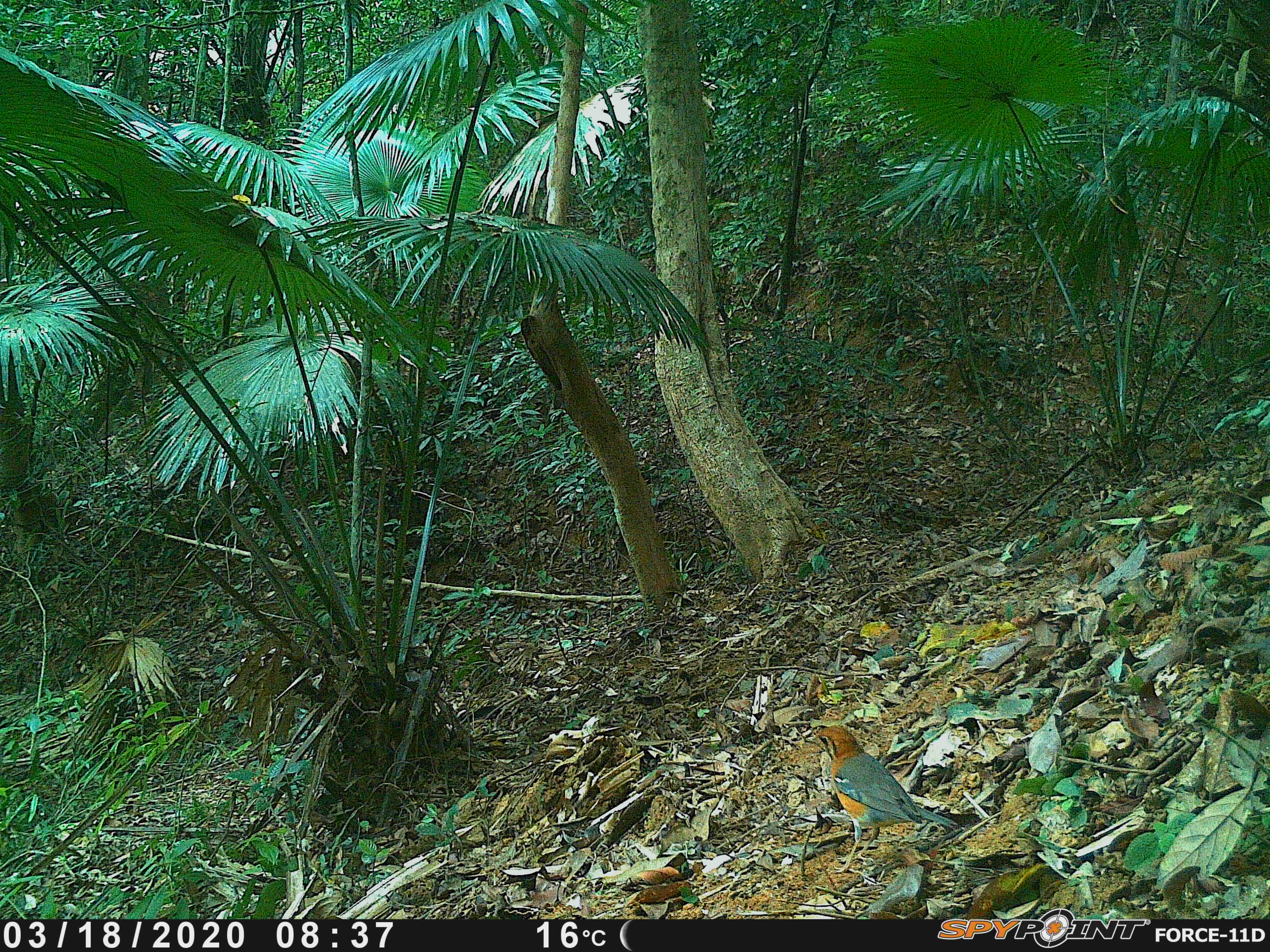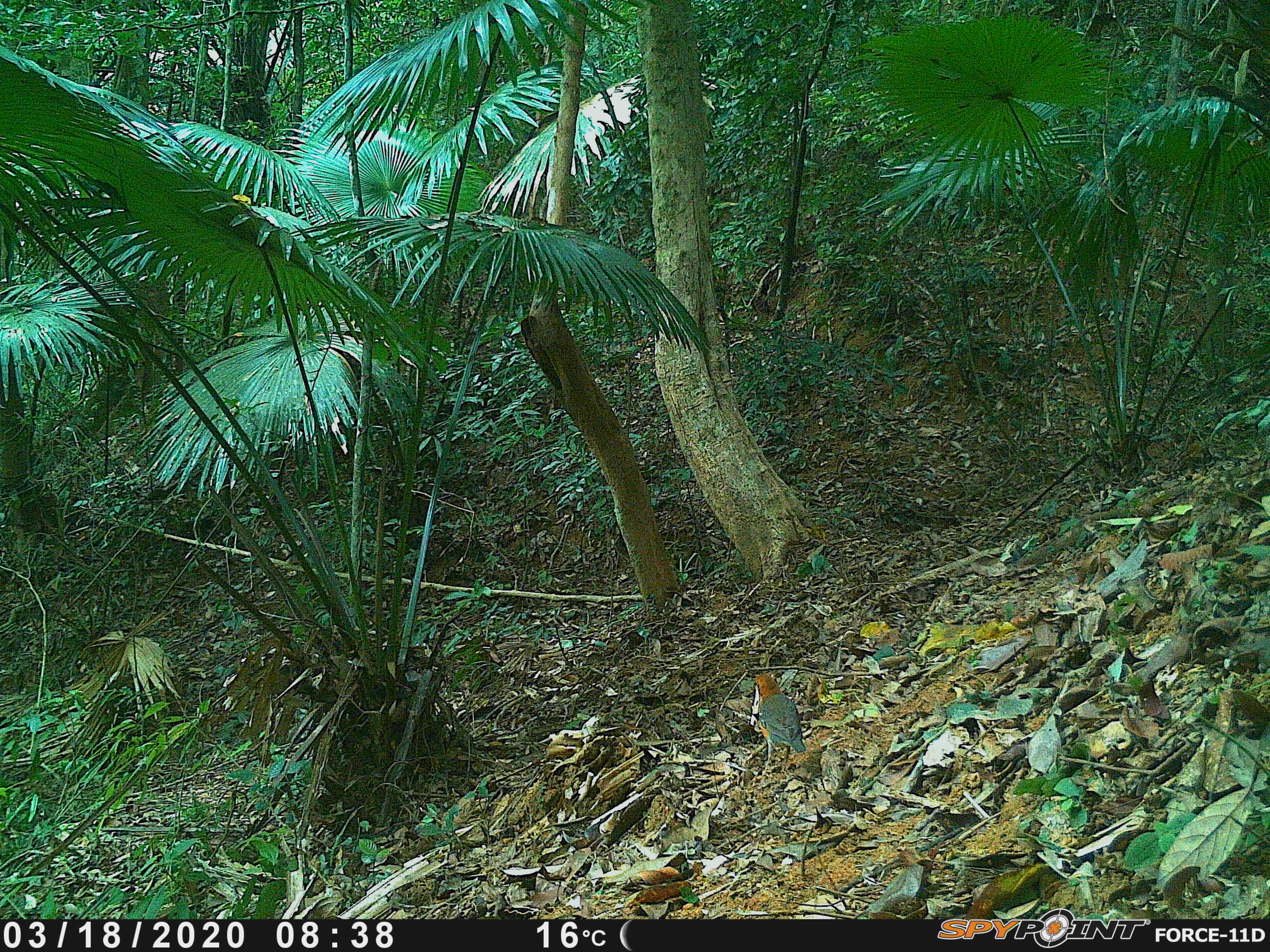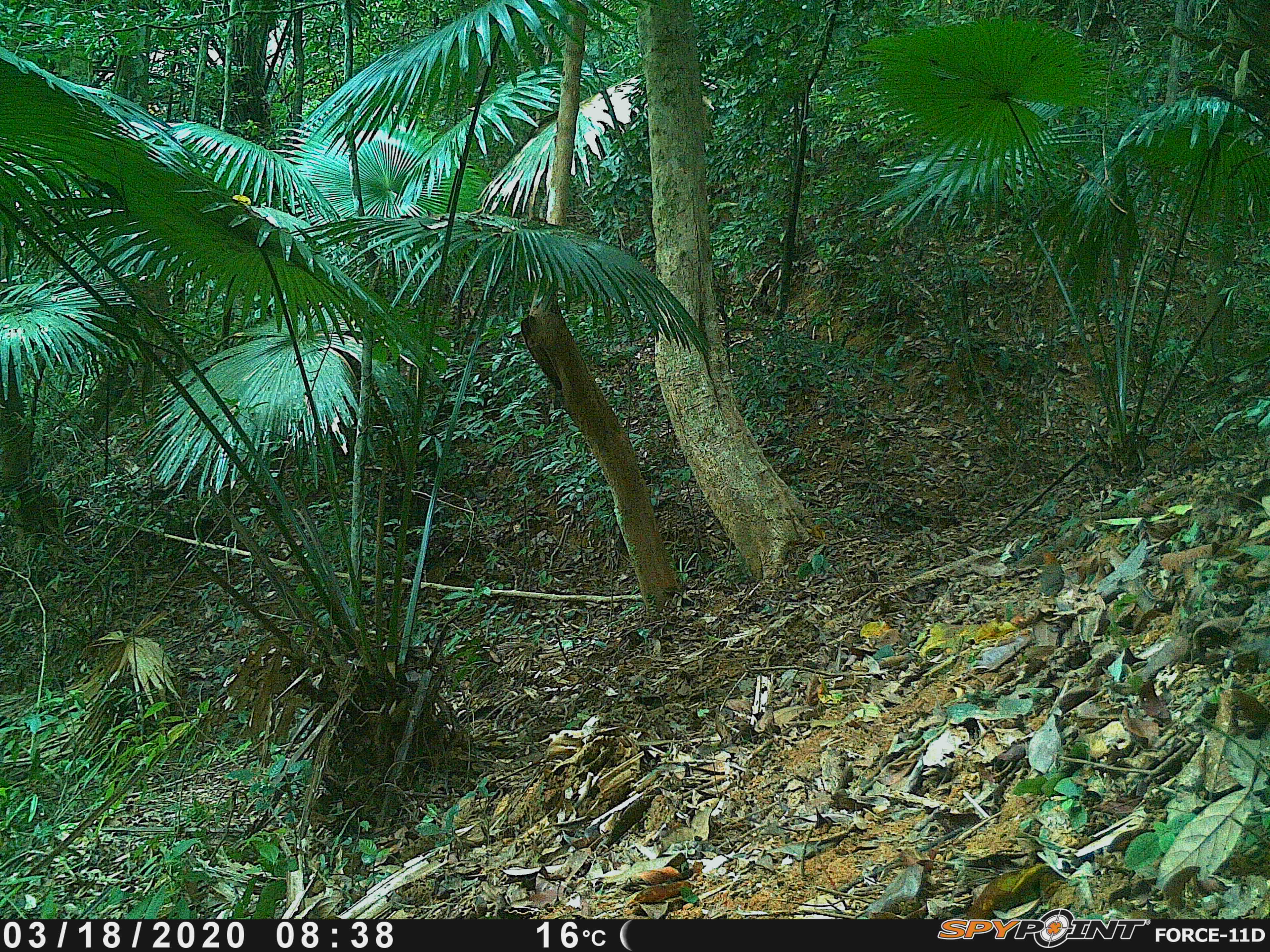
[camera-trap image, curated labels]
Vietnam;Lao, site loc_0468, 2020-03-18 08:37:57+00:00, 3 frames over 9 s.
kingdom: Animalia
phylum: Chordata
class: Aves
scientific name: Aves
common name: bird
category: unidentified bird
Unidentified bird (bird) (Aves). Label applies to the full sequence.